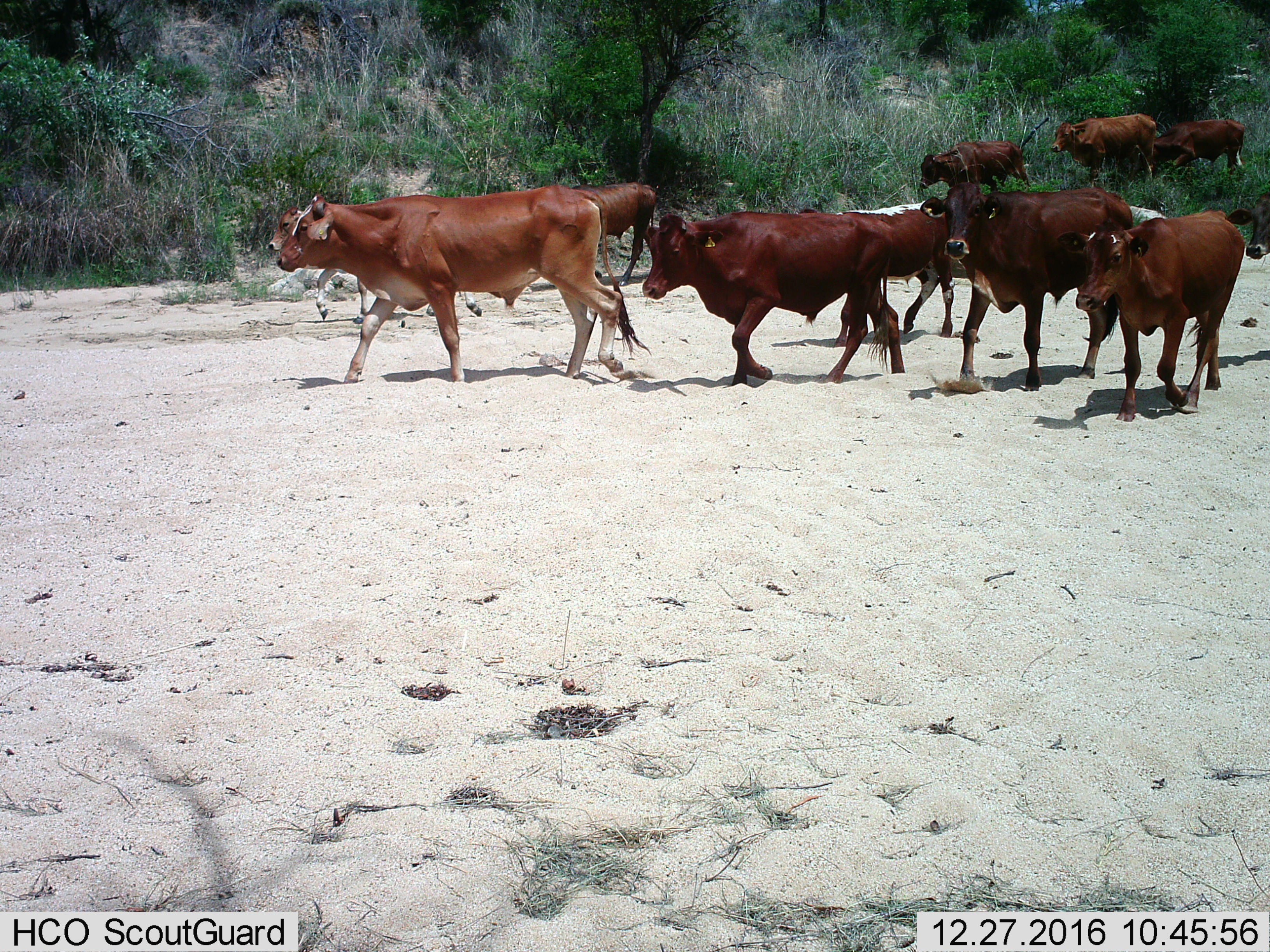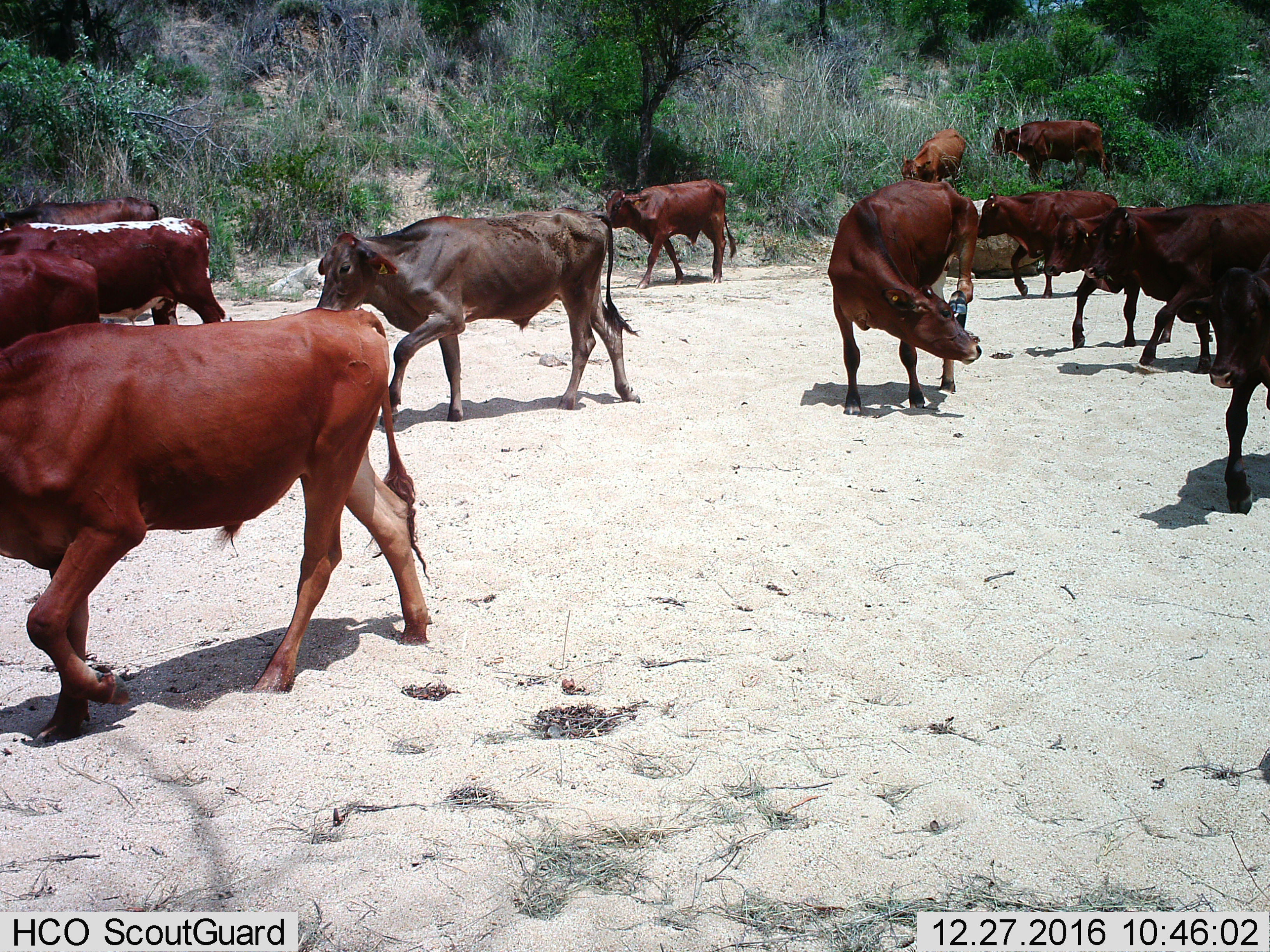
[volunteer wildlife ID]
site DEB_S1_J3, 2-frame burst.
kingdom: Animalia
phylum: Chordata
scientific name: Vertebrata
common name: domestic animal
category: domesticanimal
Domesticanimal (domestic animal) (Vertebrata), count 9. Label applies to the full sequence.